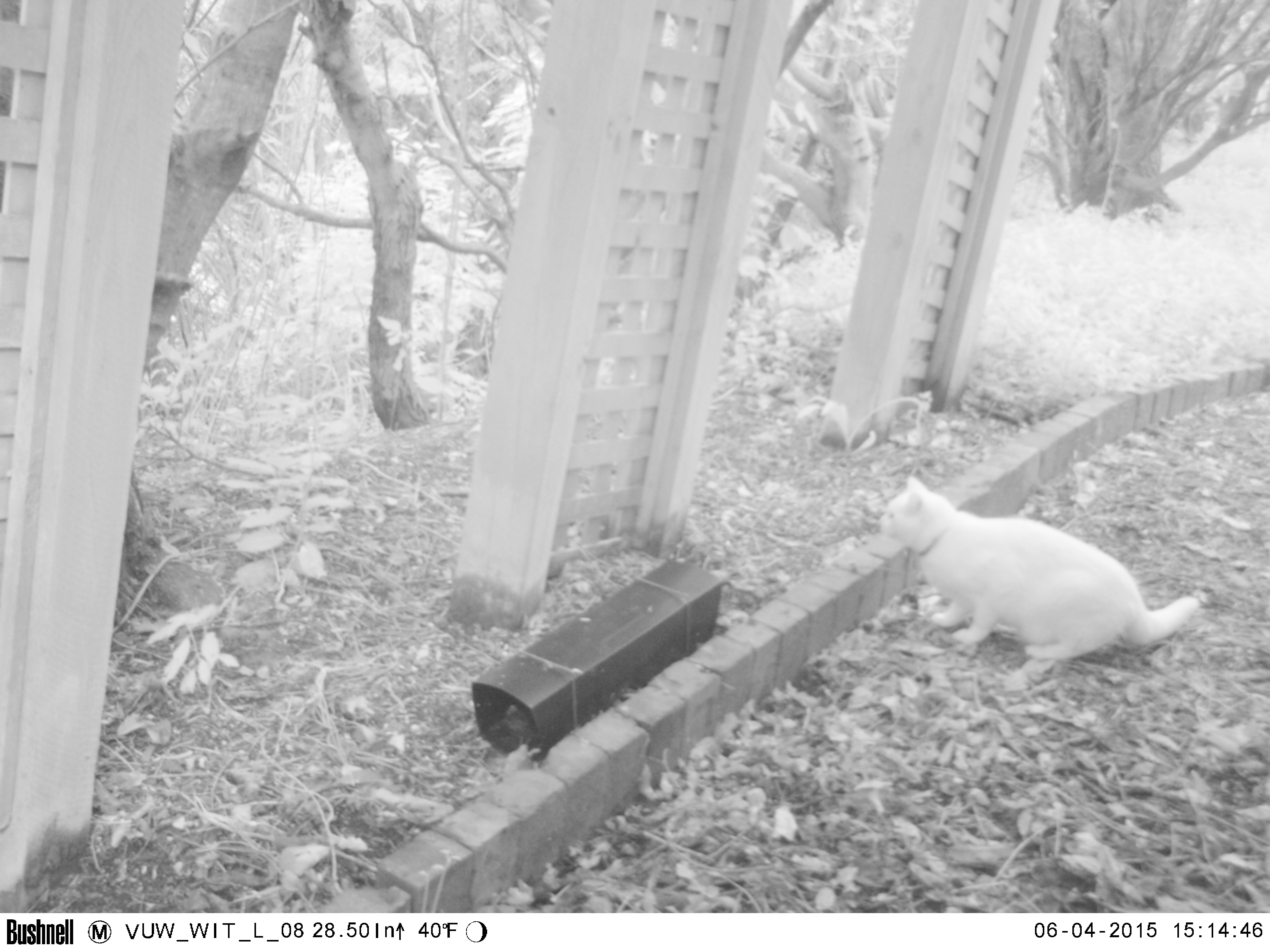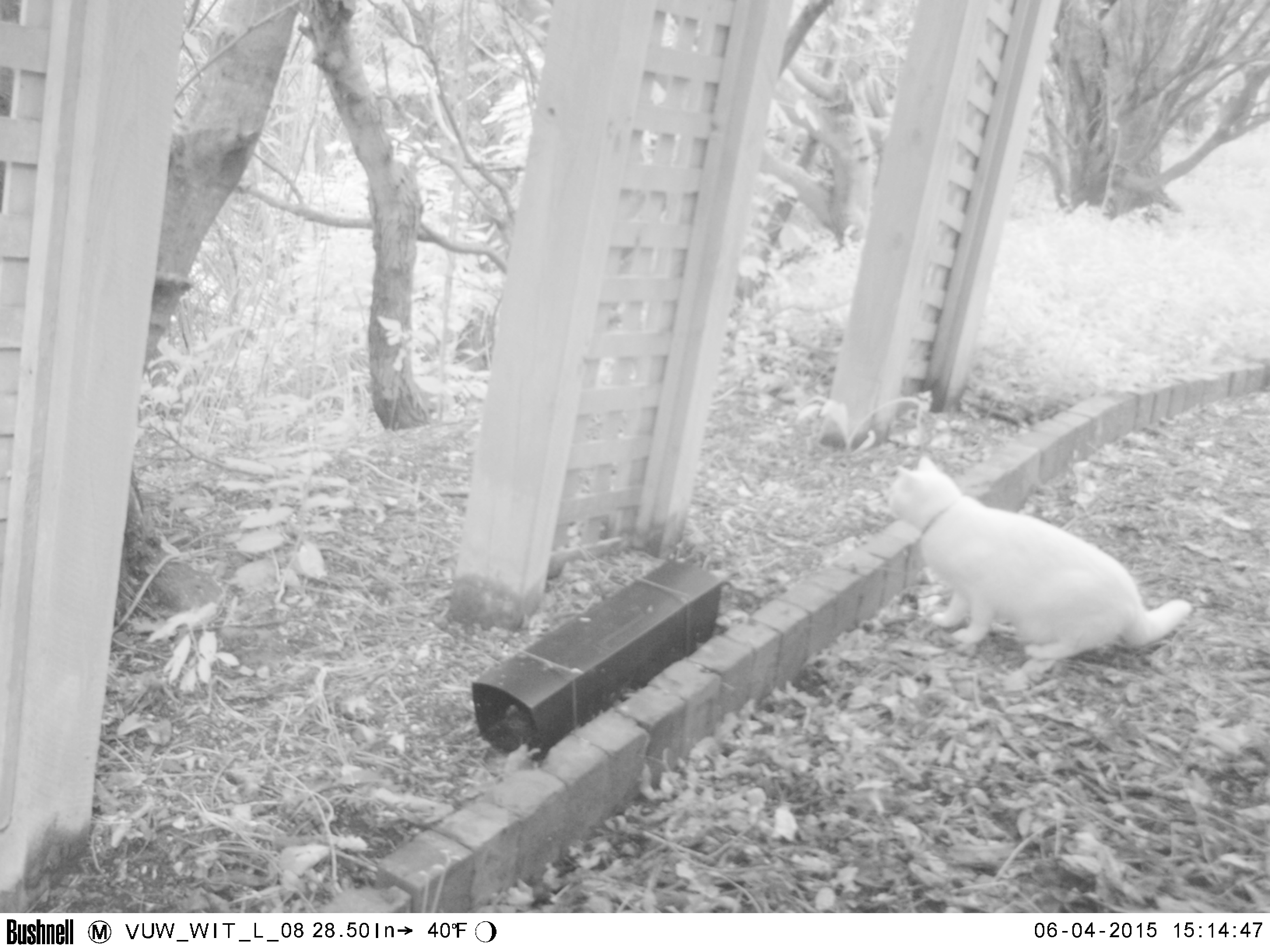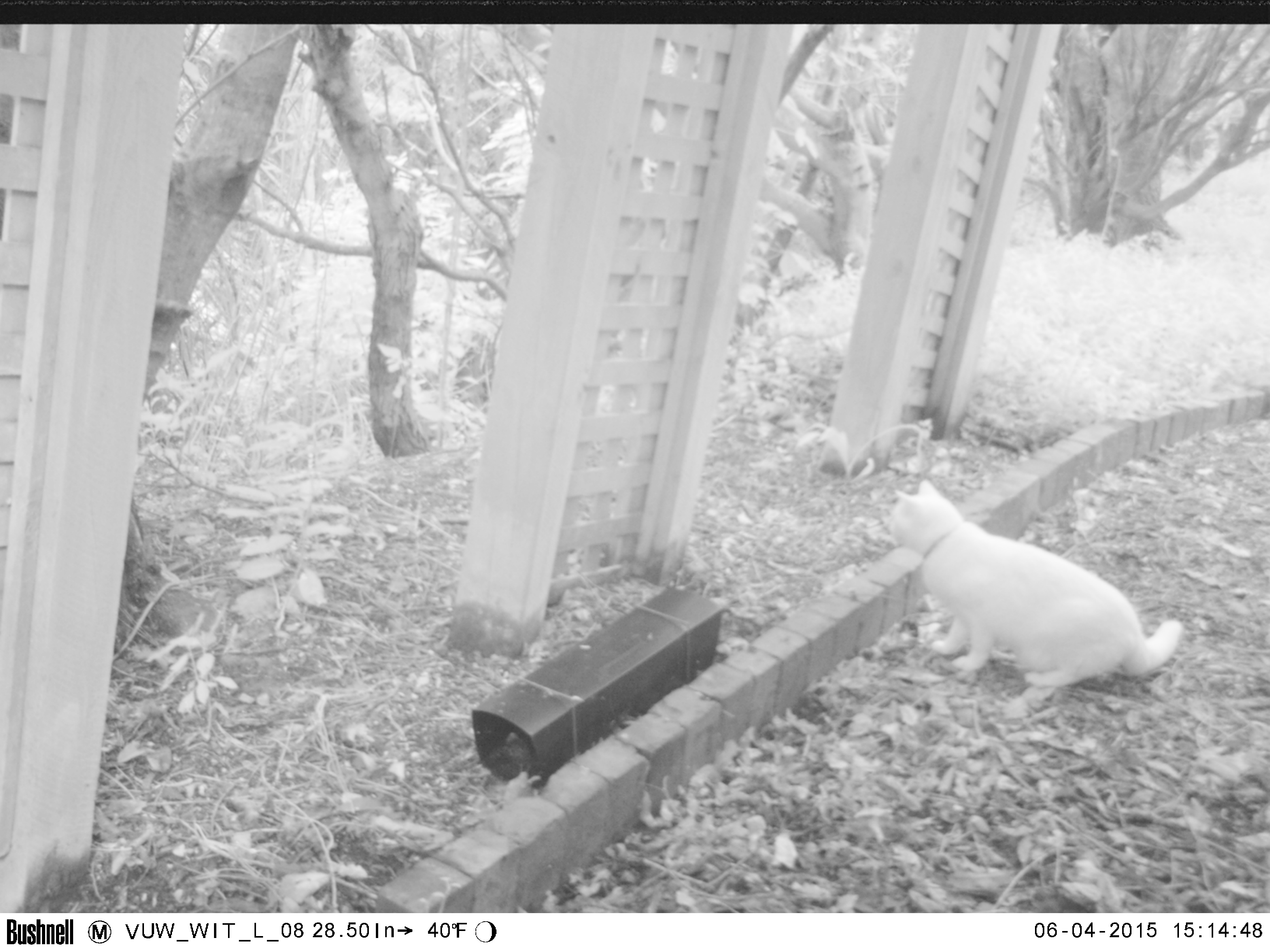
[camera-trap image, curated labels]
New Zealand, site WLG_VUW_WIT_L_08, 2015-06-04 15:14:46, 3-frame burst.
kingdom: Animalia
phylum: Chordata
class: Mammalia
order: Carnivora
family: Felidae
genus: Felis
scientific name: Felis catus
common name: domestic cat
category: cat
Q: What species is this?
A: Cat (domestic cat) (Felis catus).